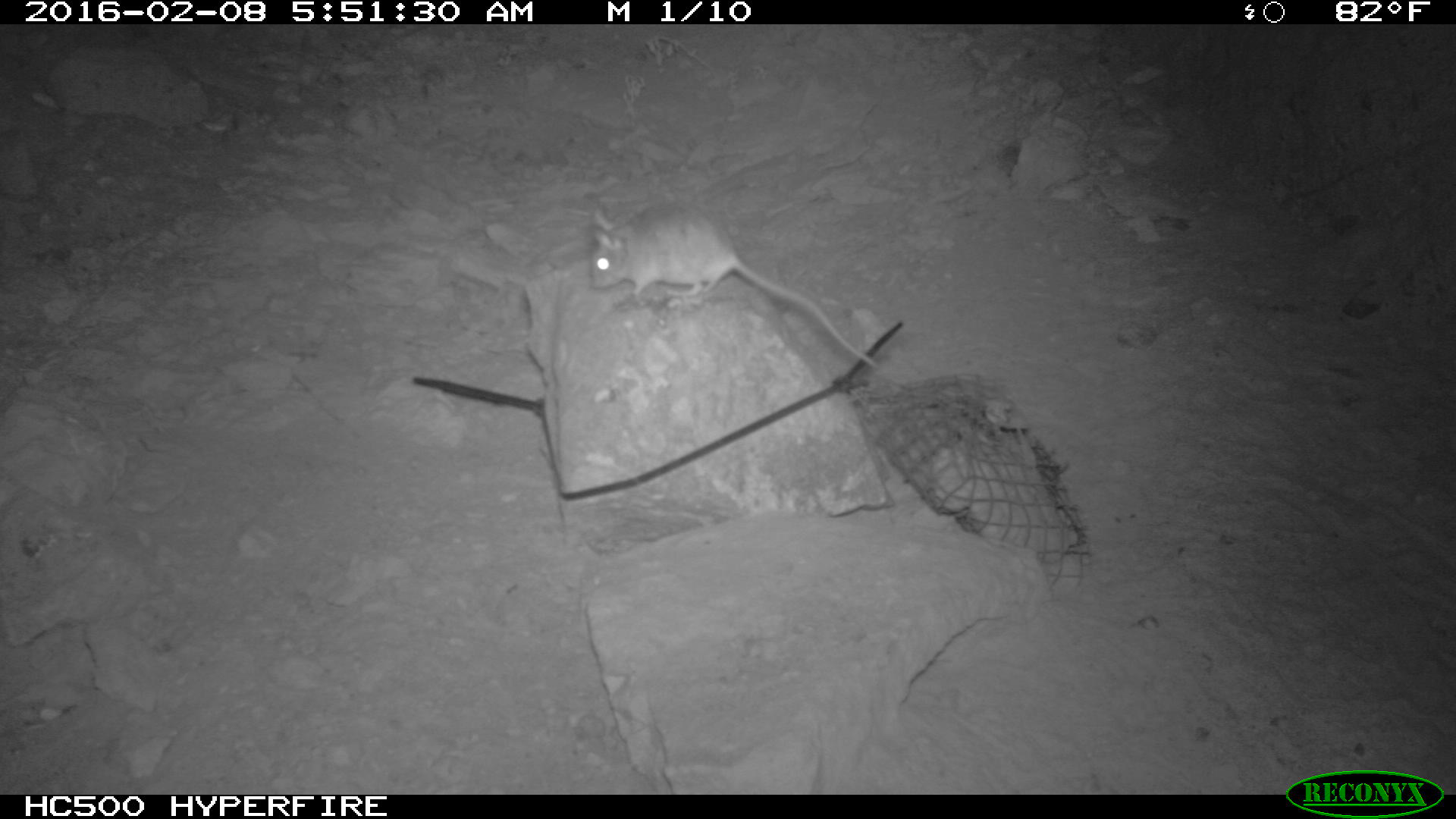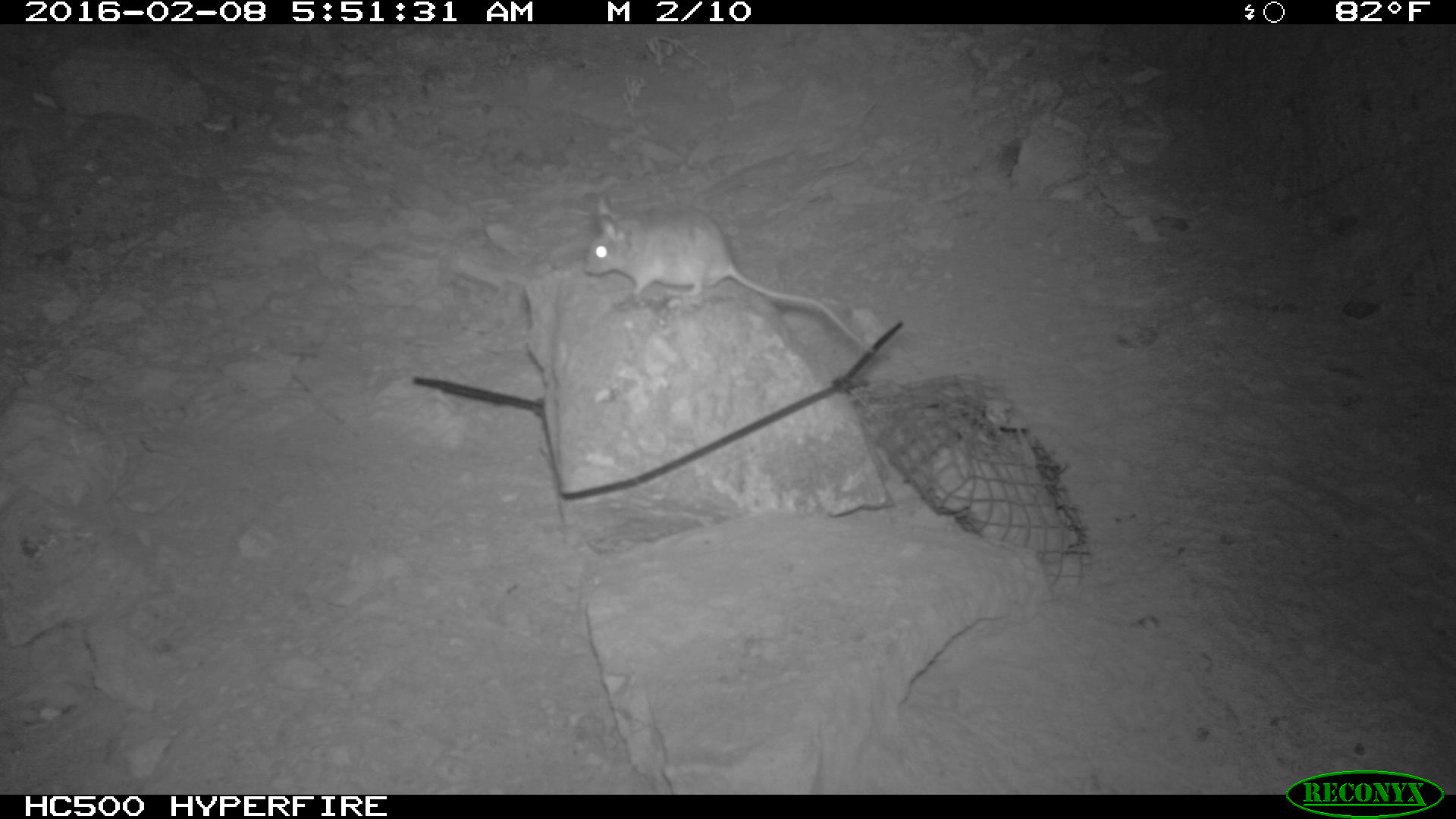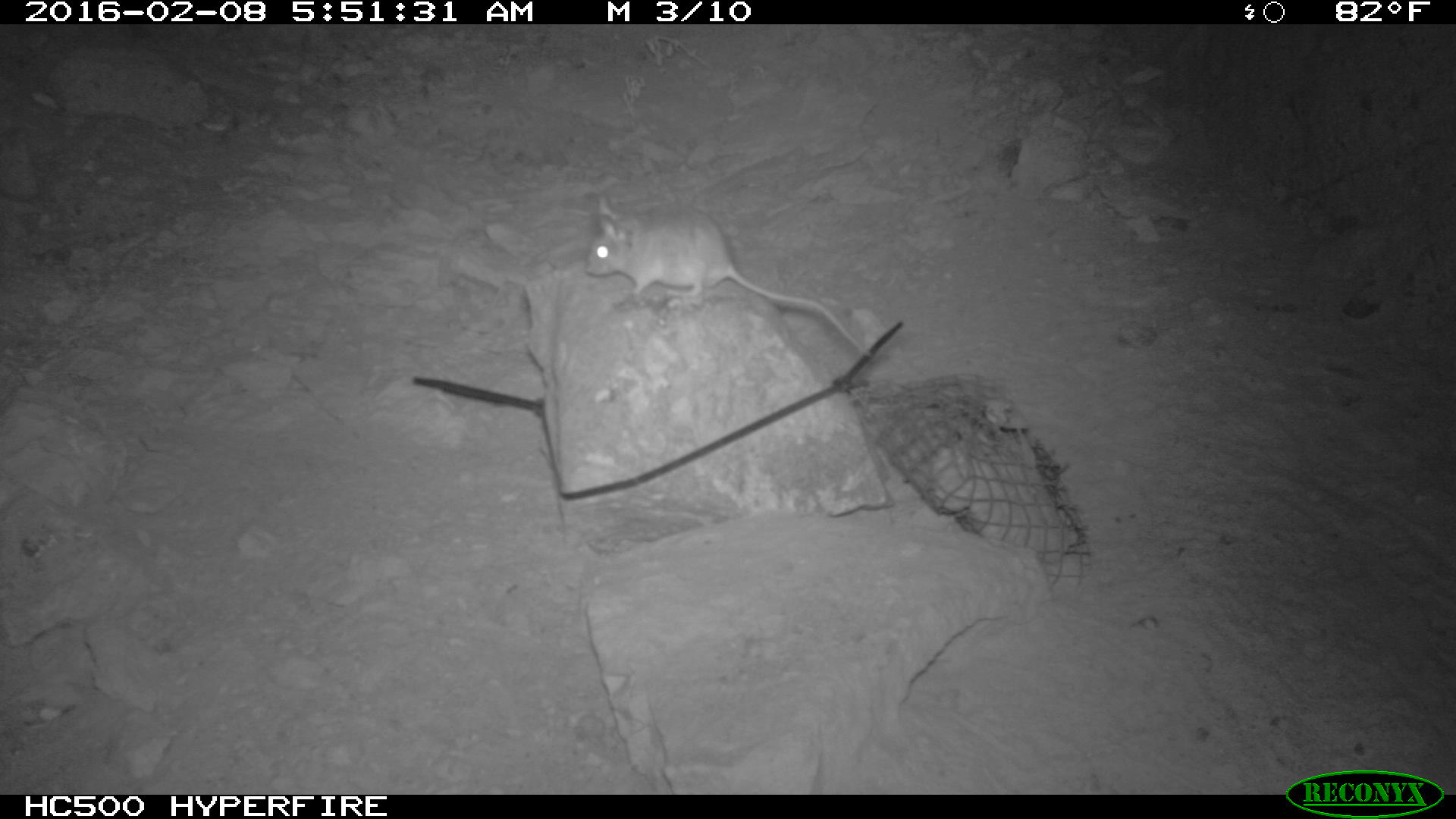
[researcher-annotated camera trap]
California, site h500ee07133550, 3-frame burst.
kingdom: Animalia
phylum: Chordata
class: Mammalia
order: Rodentia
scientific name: Rodentia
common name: rodent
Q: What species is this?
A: Rodent (Rodentia).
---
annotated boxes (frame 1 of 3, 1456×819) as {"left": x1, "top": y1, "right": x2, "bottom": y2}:
rodent: {"left": 585, "top": 199, "right": 882, "bottom": 372}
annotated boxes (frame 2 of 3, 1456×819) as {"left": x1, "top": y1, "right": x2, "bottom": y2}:
rodent: {"left": 584, "top": 196, "right": 874, "bottom": 353}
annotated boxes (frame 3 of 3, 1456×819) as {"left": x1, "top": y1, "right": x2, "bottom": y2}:
rodent: {"left": 584, "top": 191, "right": 868, "bottom": 353}